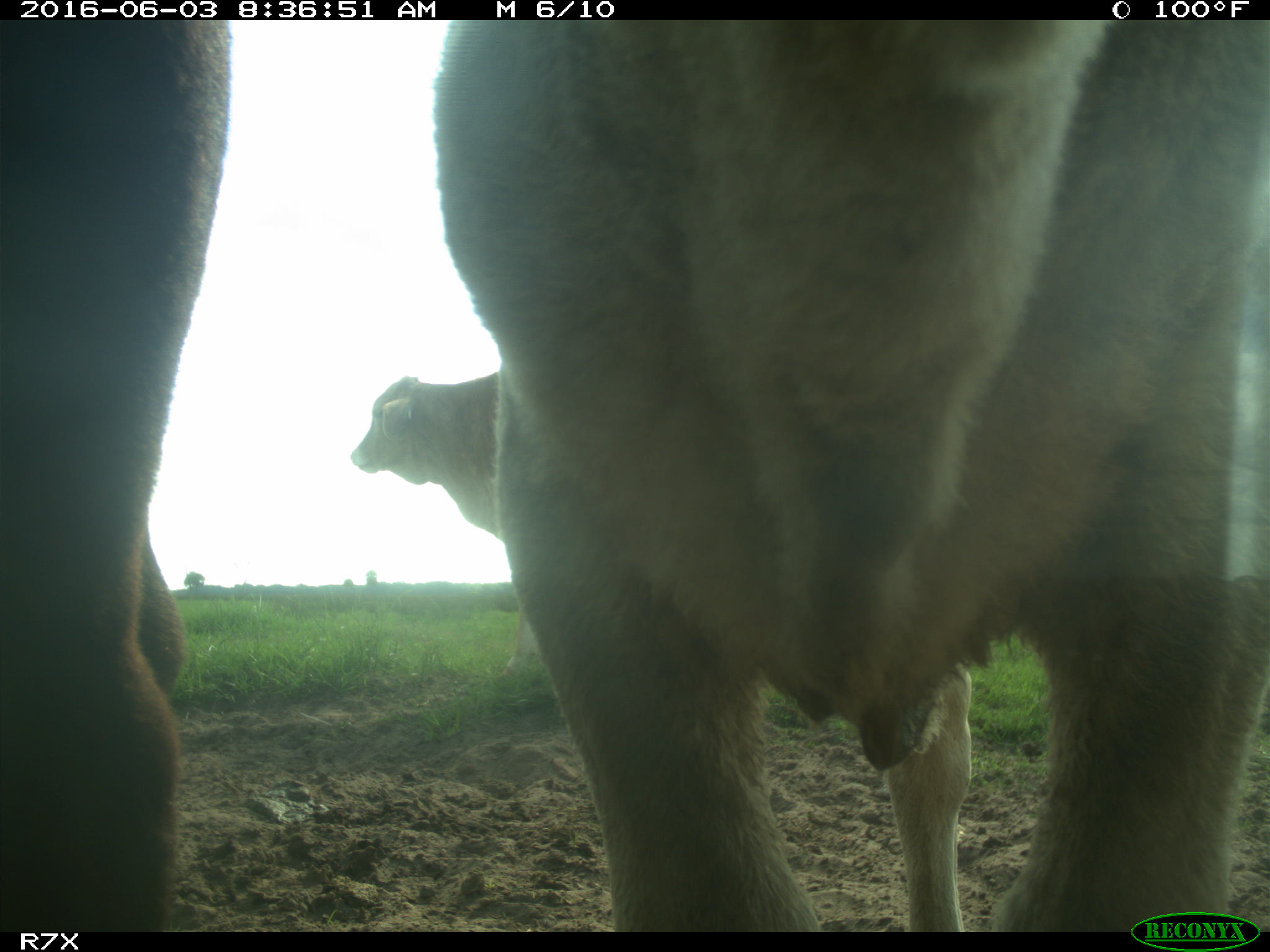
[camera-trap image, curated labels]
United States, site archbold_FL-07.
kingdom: Animalia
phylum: Chordata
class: Mammalia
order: Artiodactyla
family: Bovidae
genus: Bos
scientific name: Bos taurus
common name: domestic cow